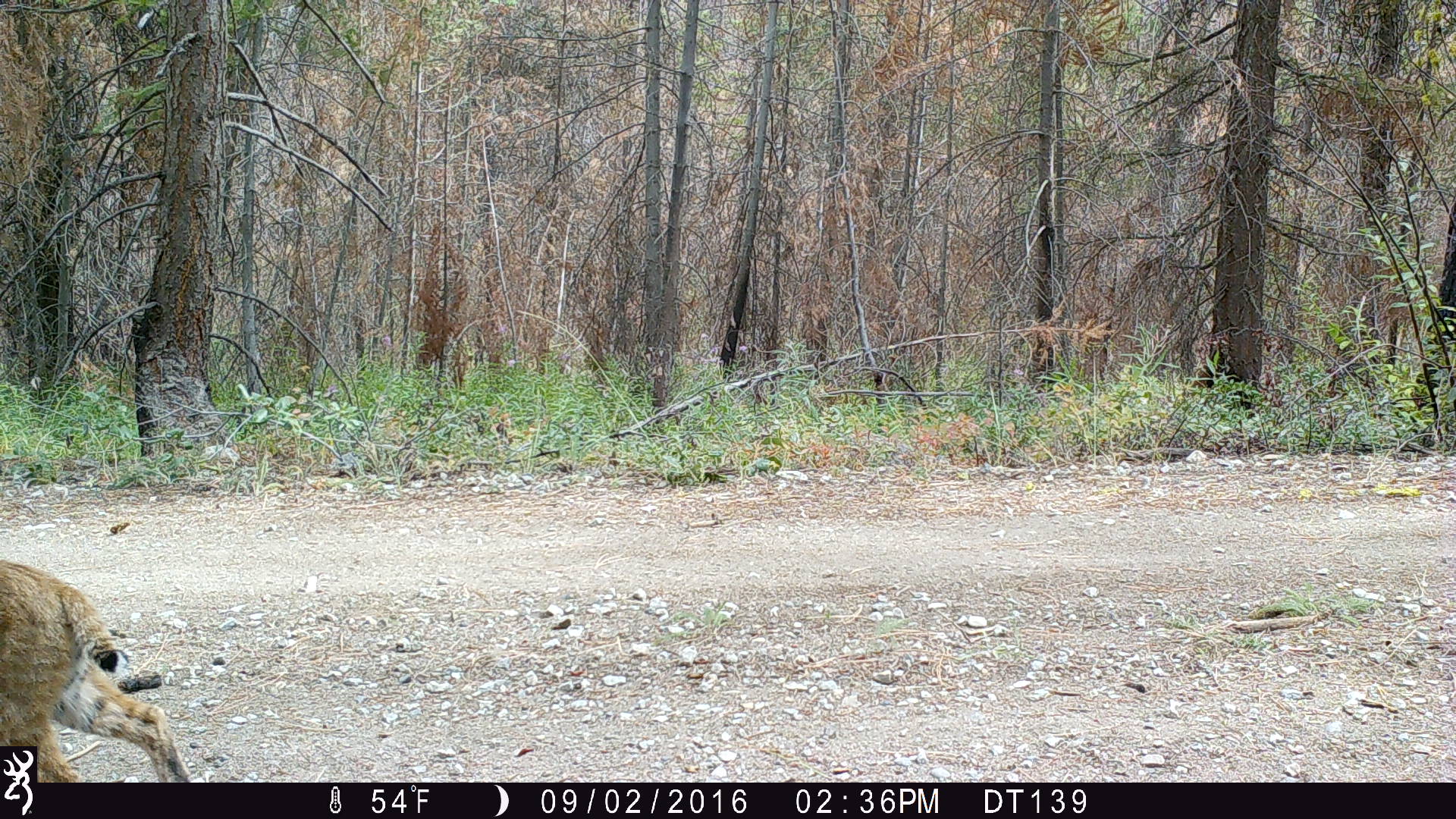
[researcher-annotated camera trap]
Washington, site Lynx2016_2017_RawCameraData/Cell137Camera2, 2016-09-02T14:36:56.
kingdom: Animalia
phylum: Chordata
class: Mammalia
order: Carnivora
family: Felidae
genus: Lynx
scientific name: Lynx rufus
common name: bobcat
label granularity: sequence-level